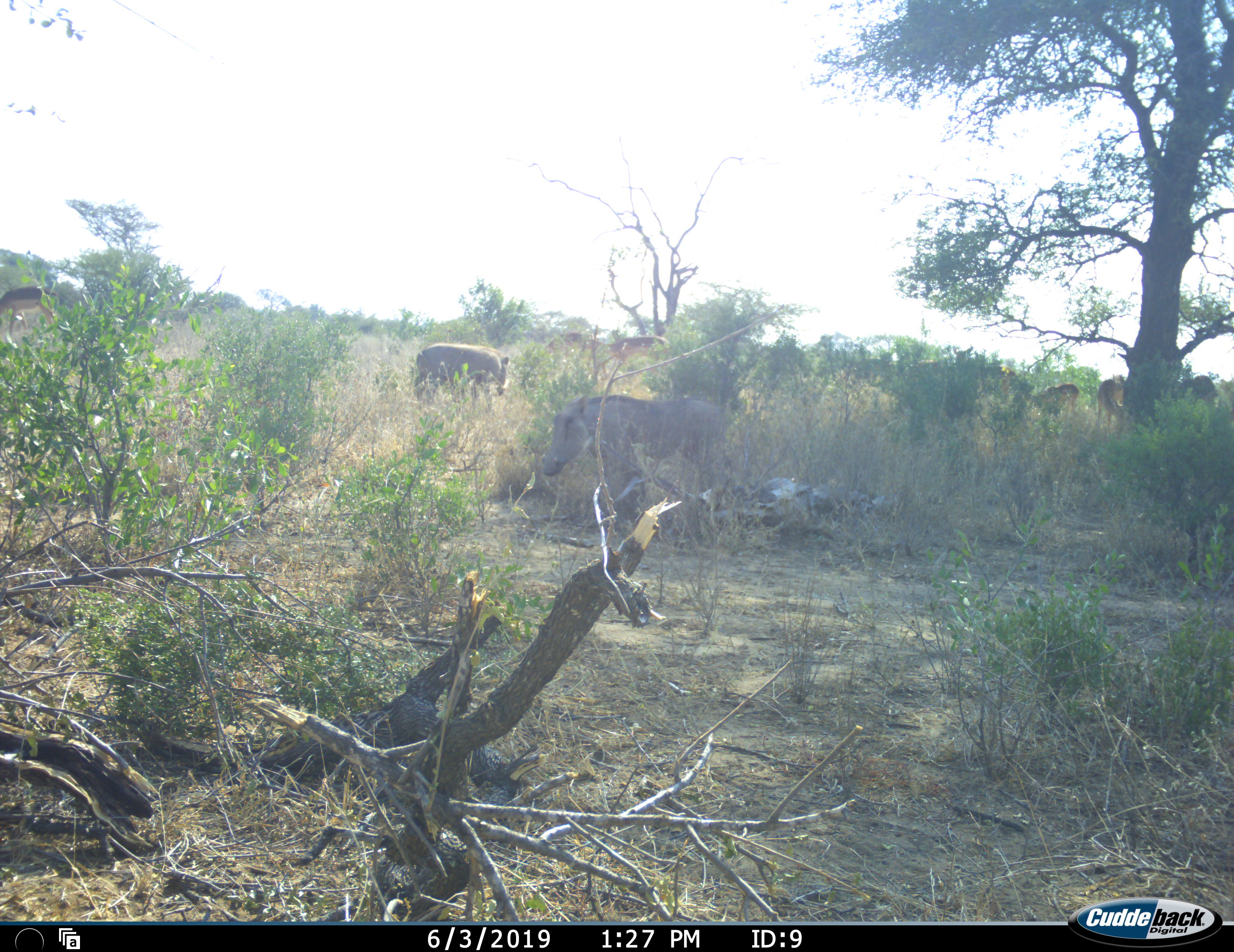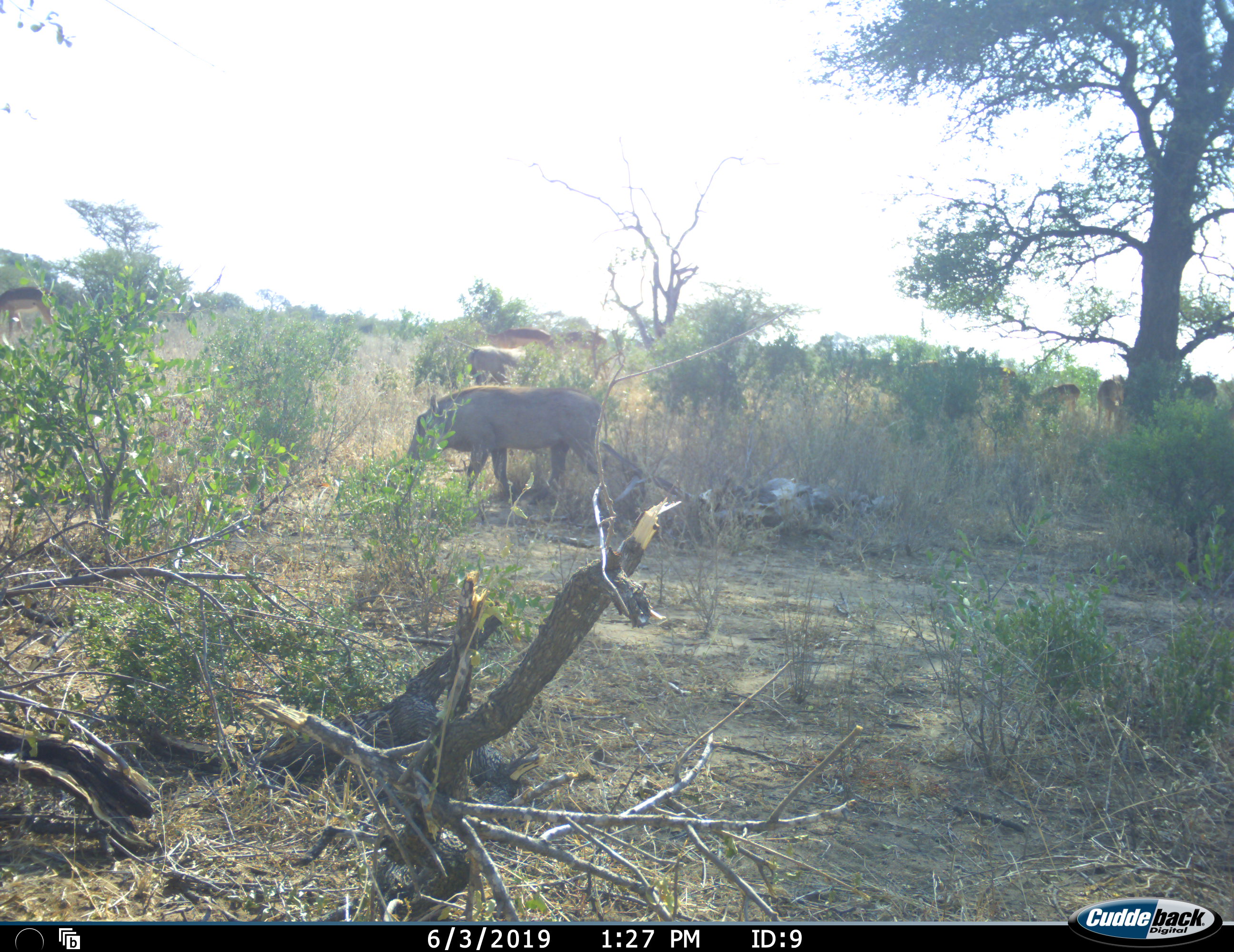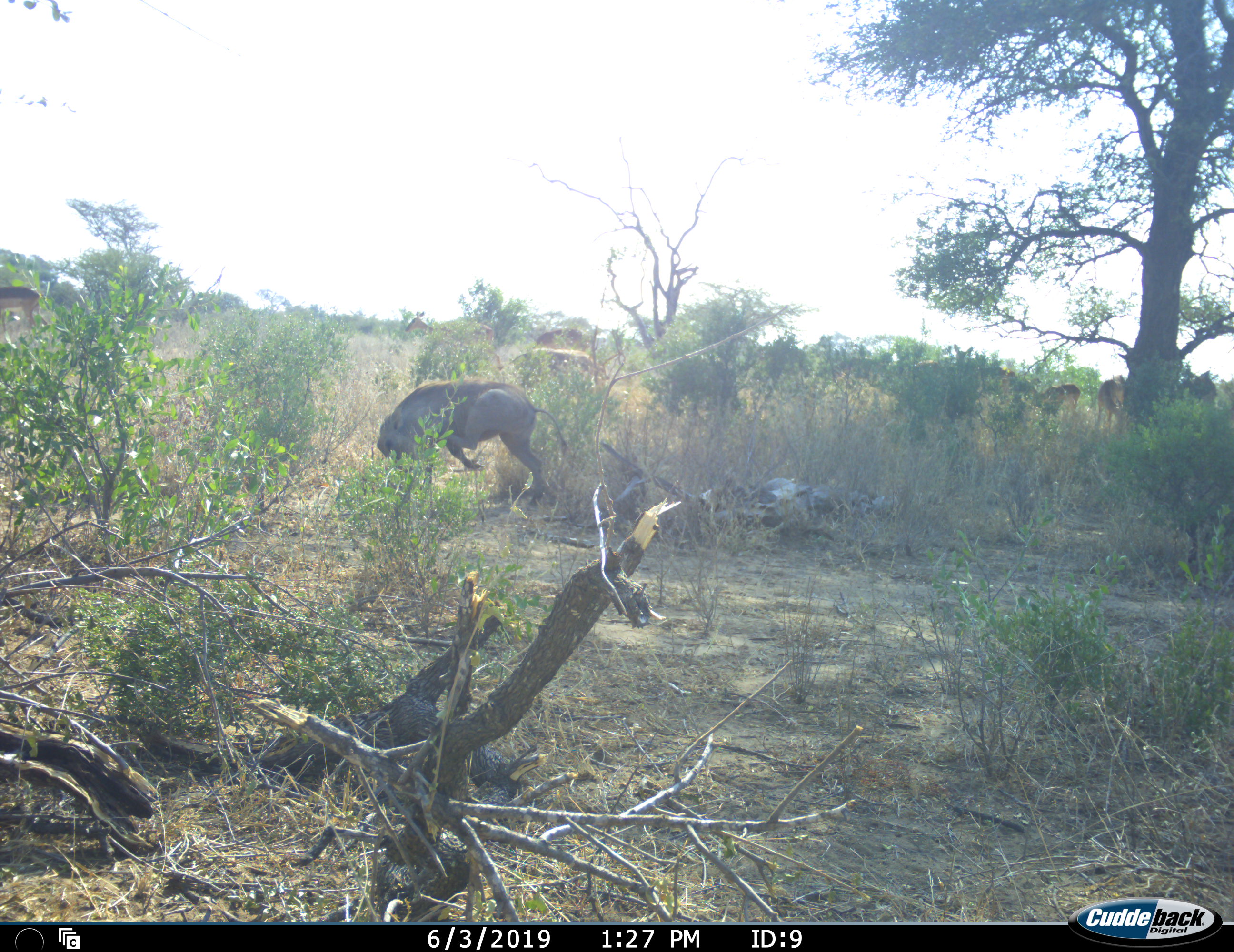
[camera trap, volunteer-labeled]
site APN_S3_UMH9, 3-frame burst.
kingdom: Animalia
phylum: Chordata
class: Mammalia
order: Artiodactyla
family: Bovidae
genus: Aepyceros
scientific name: Aepyceros melampus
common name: impala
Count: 6.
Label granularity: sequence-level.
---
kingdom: Animalia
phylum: Chordata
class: Mammalia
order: Artiodactyla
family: Suidae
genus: Phacochoerus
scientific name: Phacochoerus africanus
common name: warthog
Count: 2.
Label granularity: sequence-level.